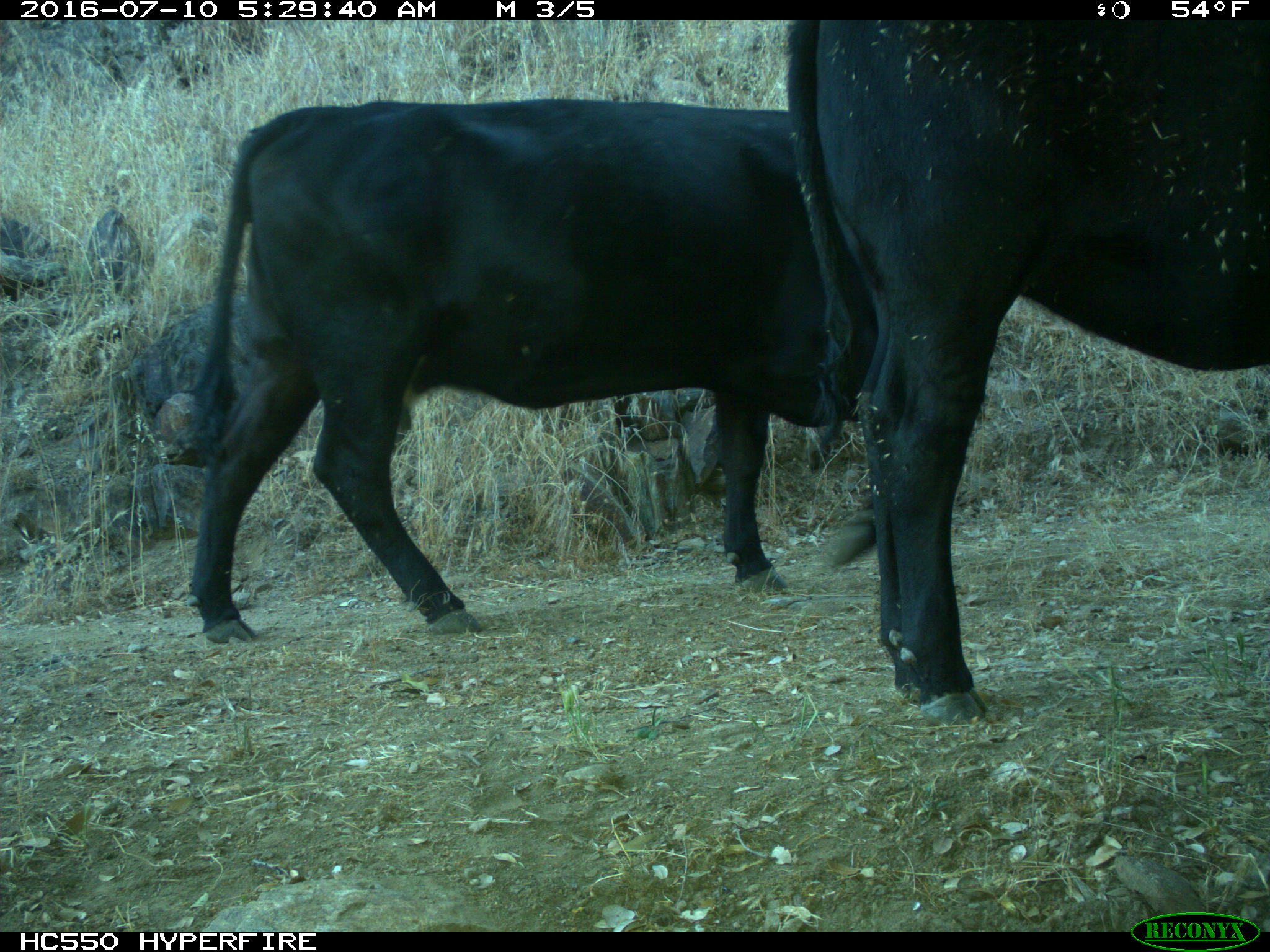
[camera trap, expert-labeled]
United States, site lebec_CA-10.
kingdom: Animalia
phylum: Chordata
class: Mammalia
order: Artiodactyla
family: Bovidae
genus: Bos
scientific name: Bos taurus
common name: domestic cow